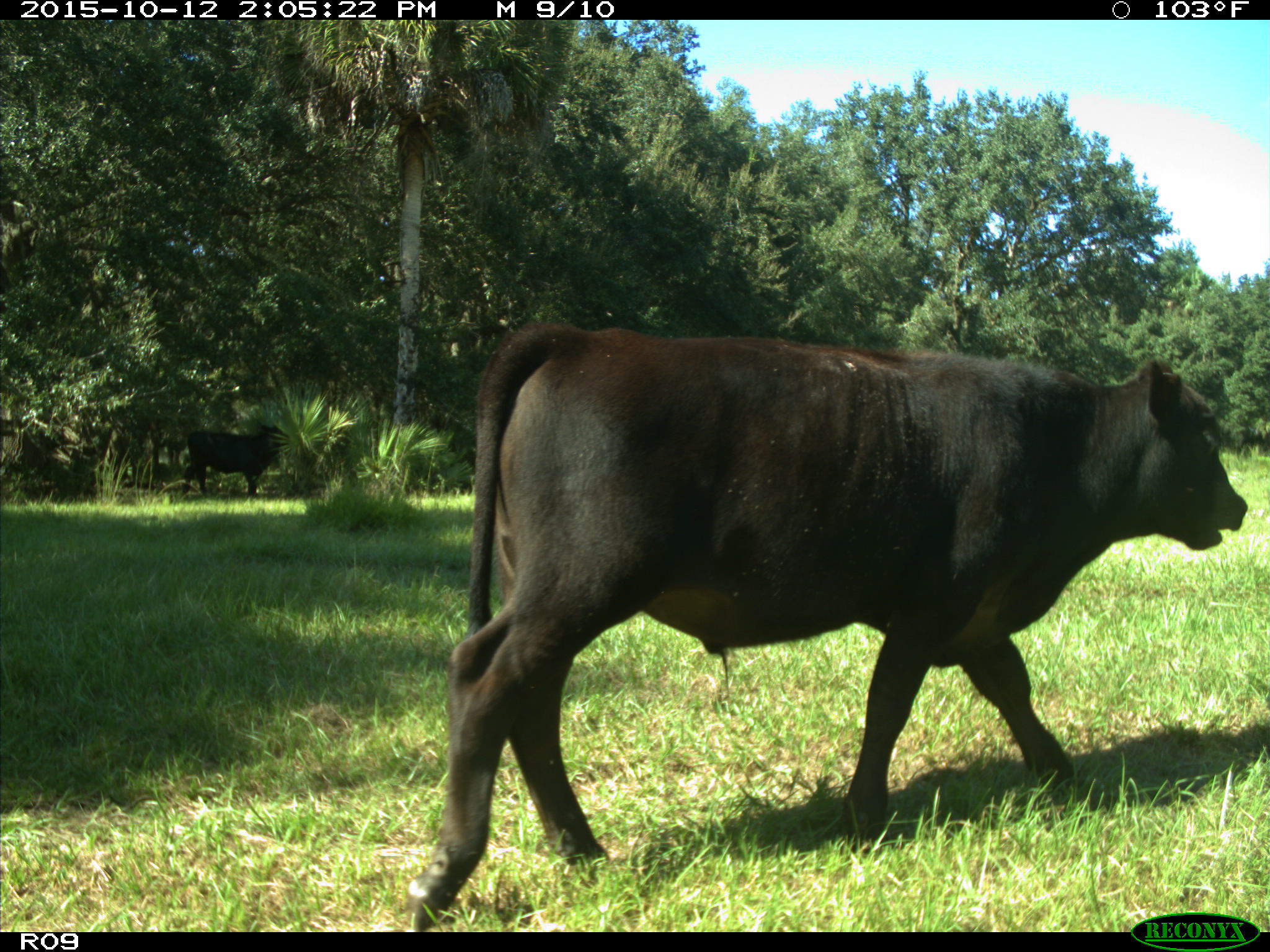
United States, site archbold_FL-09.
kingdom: Animalia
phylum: Chordata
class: Mammalia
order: Artiodactyla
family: Bovidae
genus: Bos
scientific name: Bos taurus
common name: domestic cow